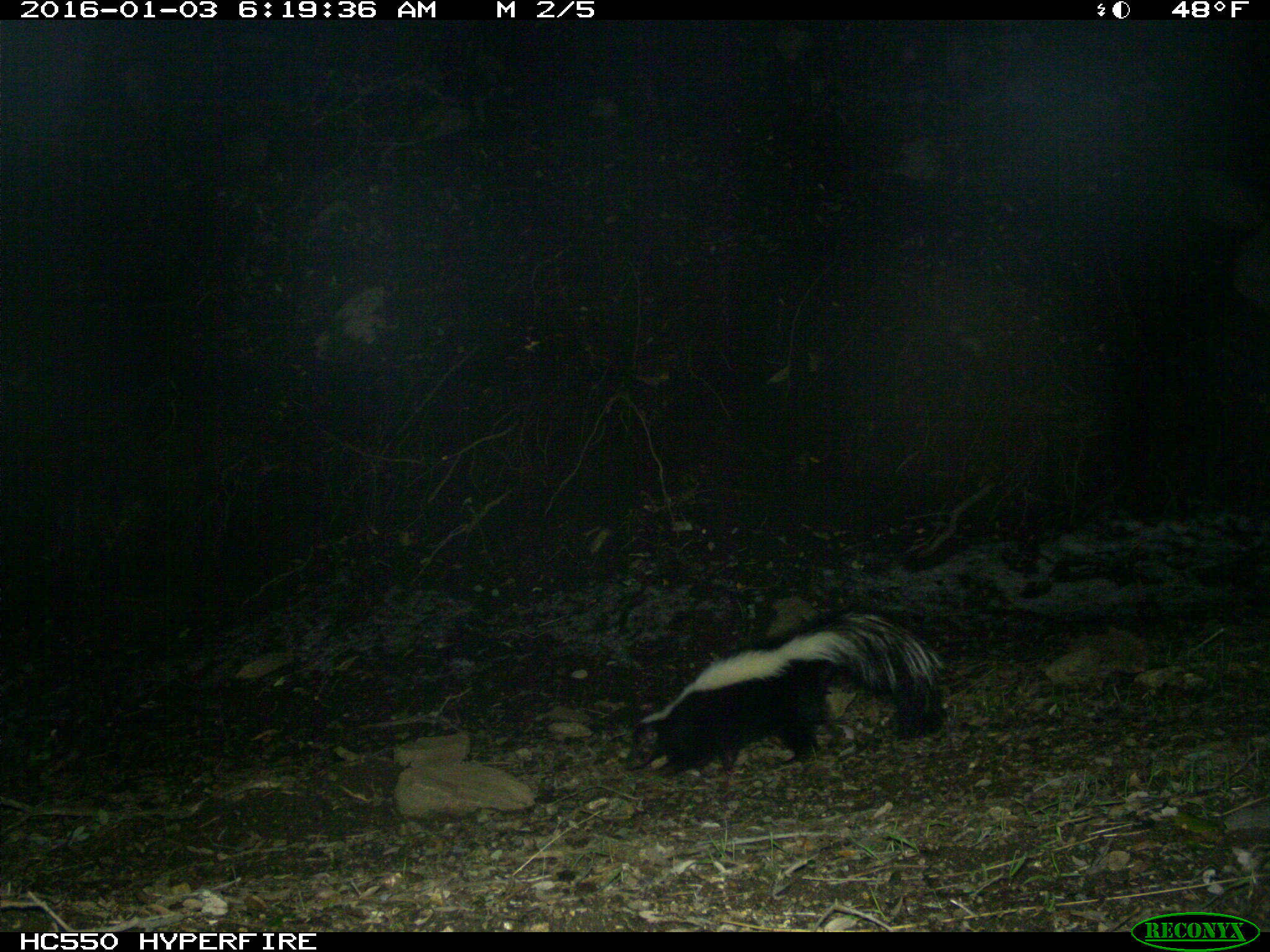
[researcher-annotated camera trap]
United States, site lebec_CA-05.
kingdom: Animalia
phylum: Chordata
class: Mammalia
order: Carnivora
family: Mephitidae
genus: Mephitis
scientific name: Mephitis mephitis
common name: striped skunk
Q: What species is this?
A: Mephitis mephitis (striped skunk).